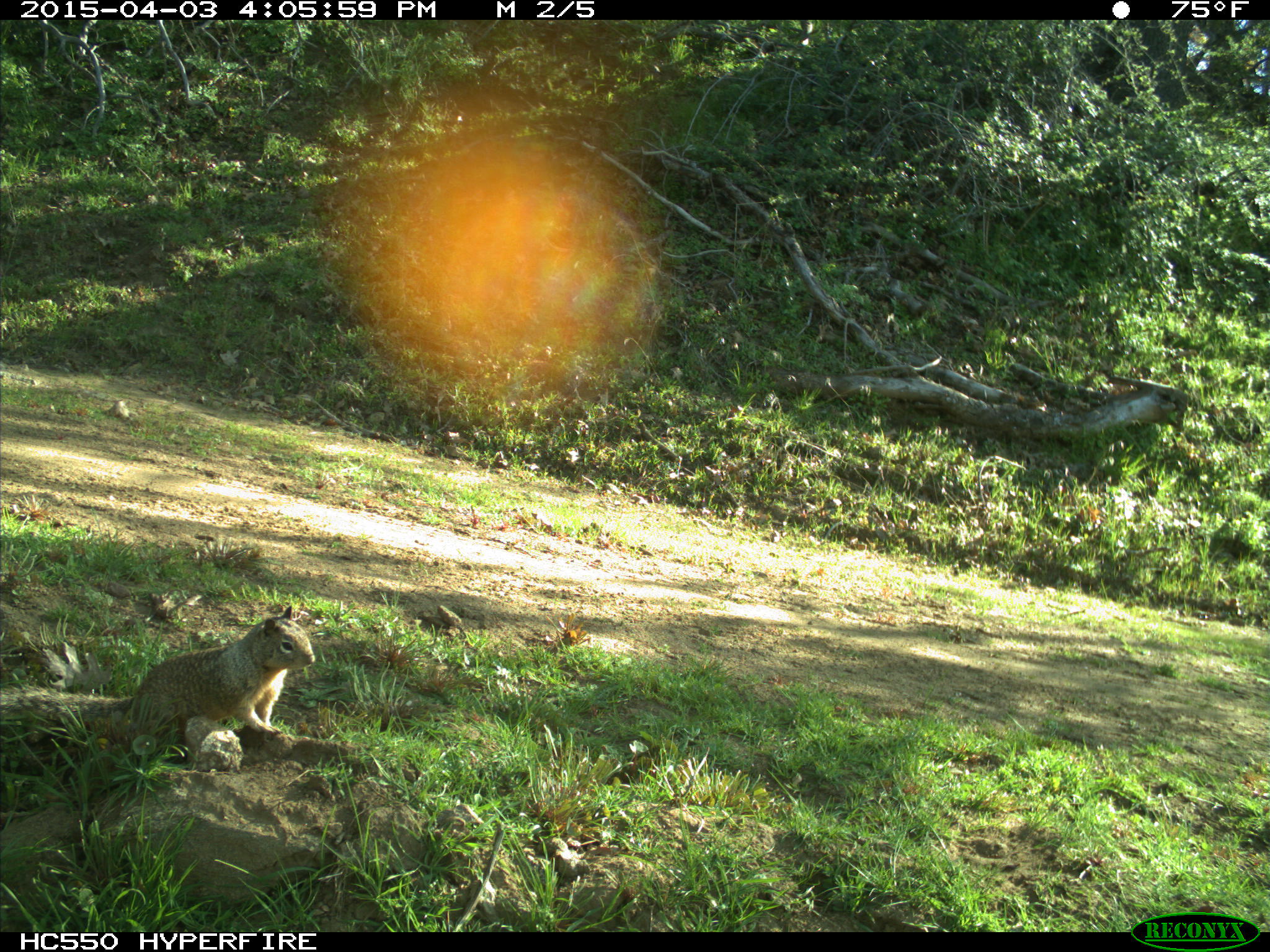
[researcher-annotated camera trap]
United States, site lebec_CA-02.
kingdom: Animalia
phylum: Chordata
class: Mammalia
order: Rodentia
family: Sciuridae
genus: Otospermophilus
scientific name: Otospermophilus beecheyi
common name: california ground squirrel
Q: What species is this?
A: Otospermophilus beecheyi (california ground squirrel).